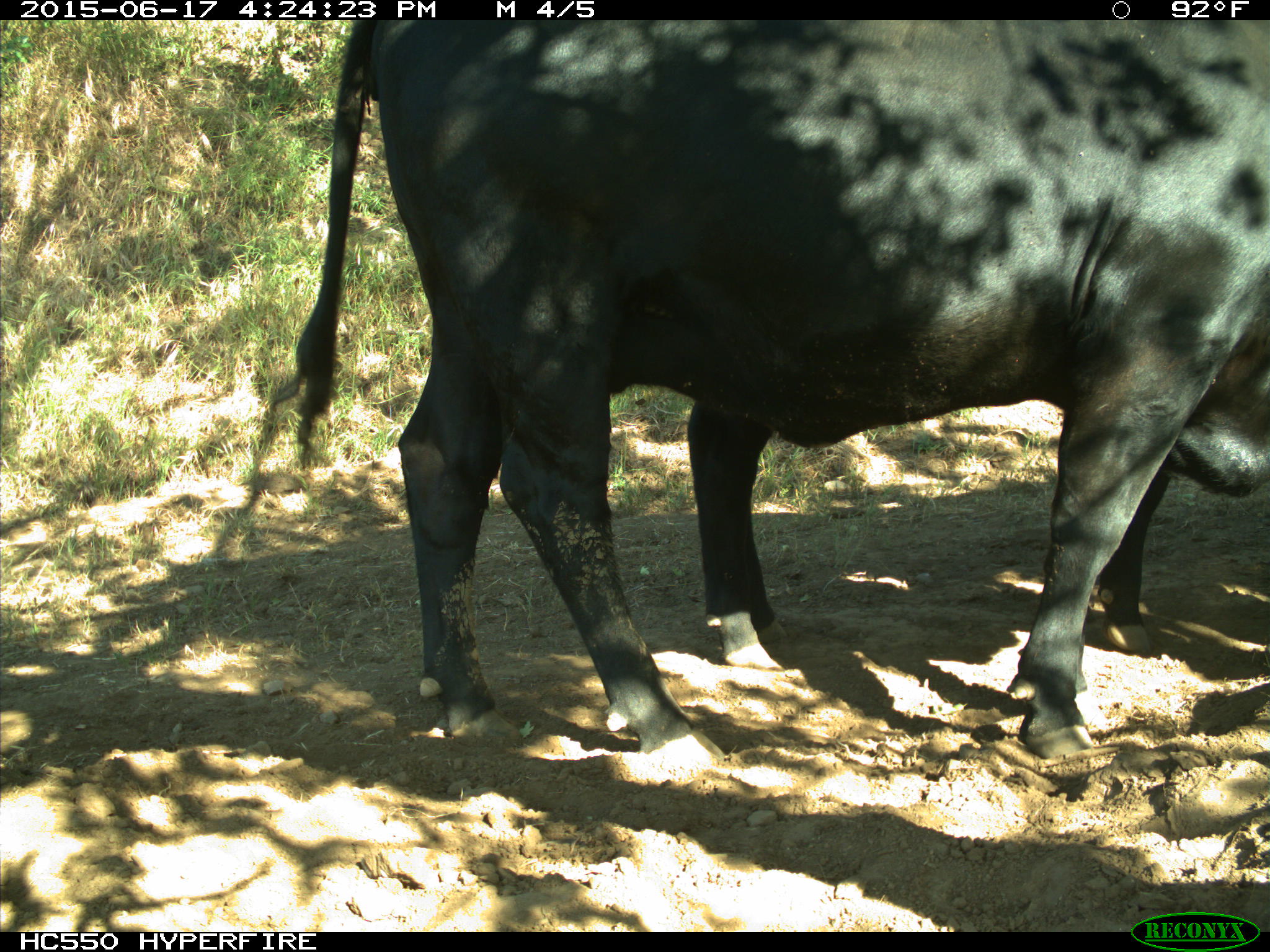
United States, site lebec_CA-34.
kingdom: Animalia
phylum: Chordata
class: Mammalia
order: Artiodactyla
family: Bovidae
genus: Bos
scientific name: Bos taurus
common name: domestic cow